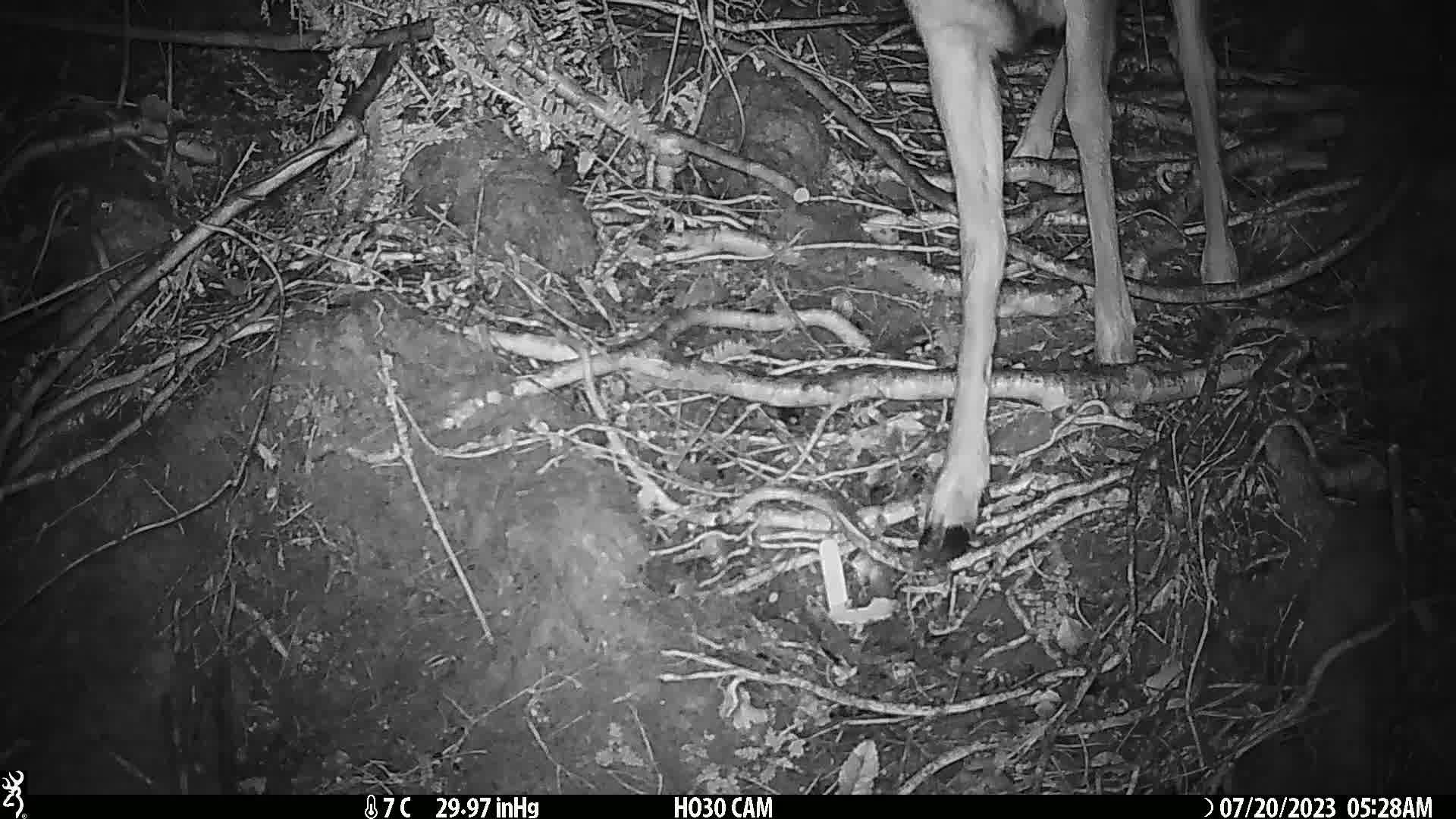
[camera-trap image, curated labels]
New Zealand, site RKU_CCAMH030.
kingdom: Animalia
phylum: Chordata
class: Mammalia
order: Artiodactyla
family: Cervidae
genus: Odocoileus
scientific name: Odocoileus virginianus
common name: white-tailed deer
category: white tailed deer